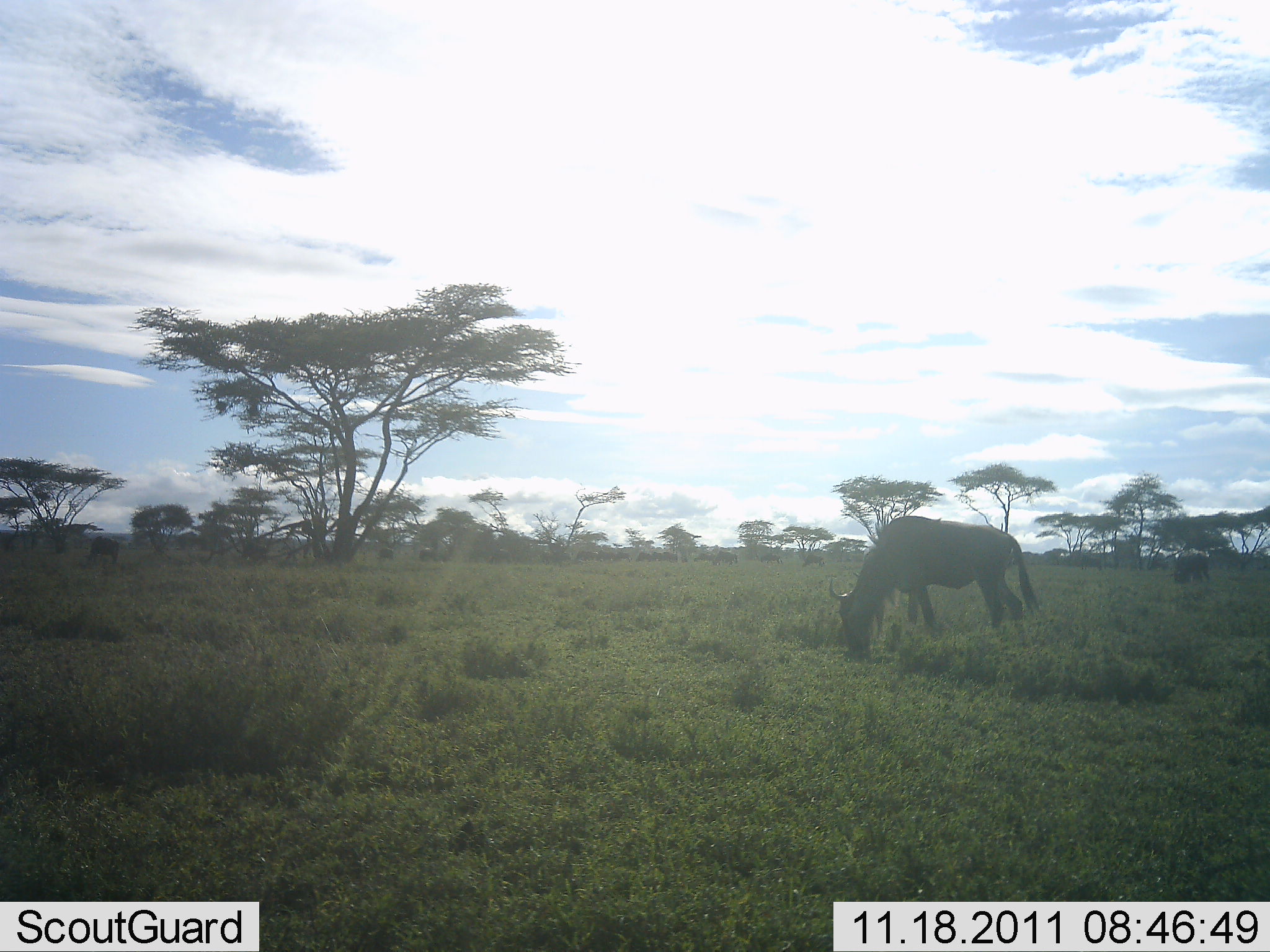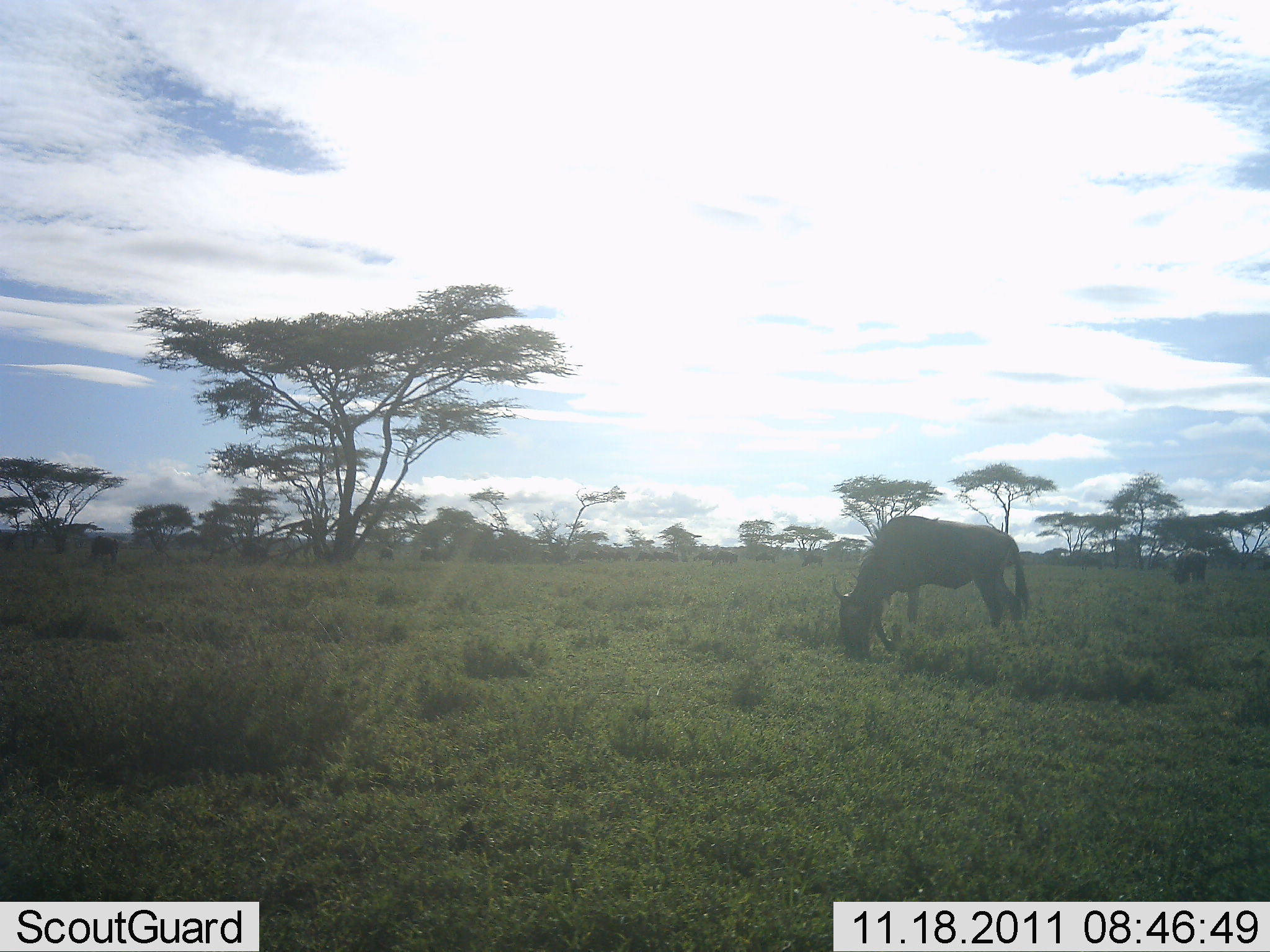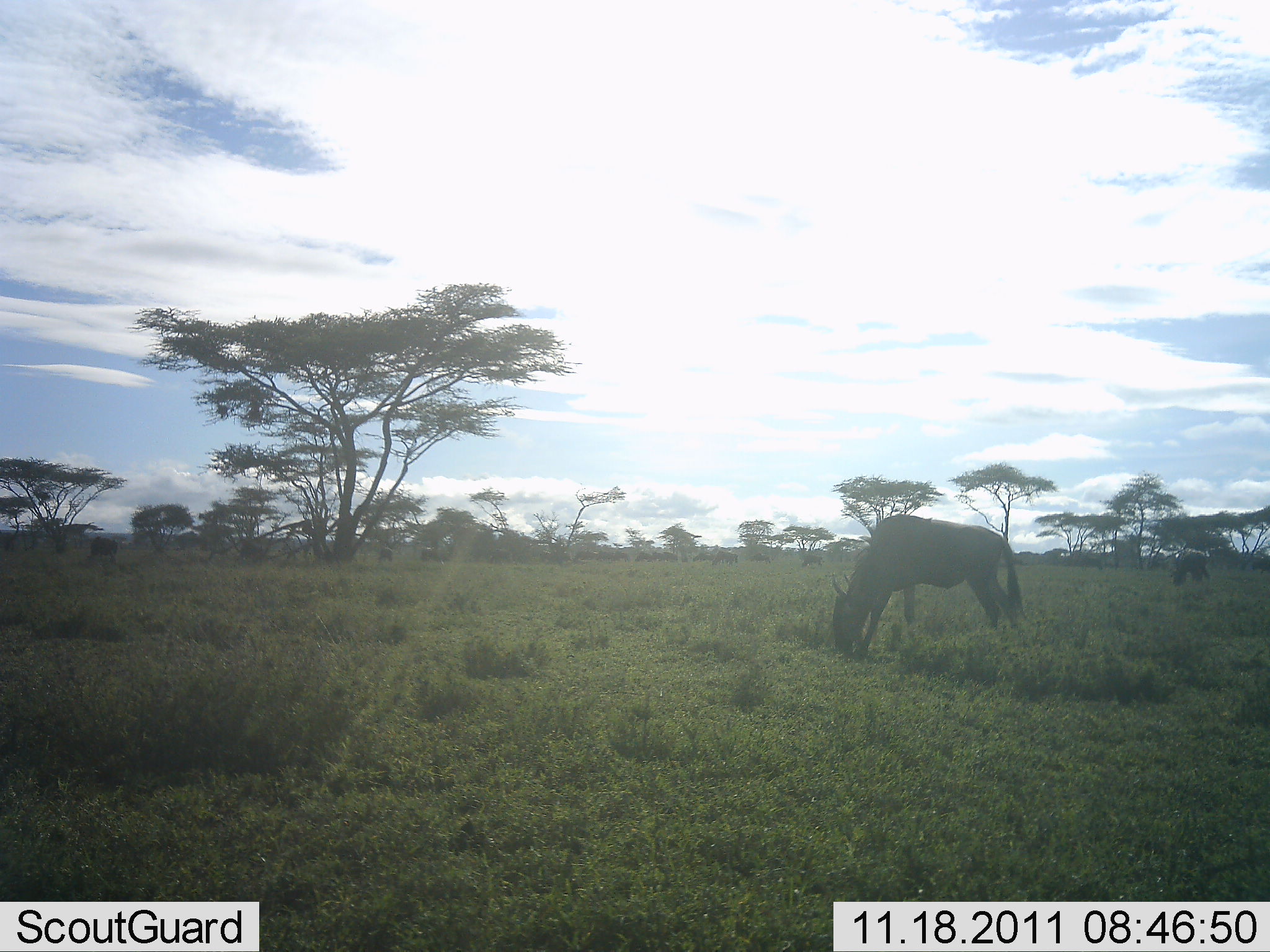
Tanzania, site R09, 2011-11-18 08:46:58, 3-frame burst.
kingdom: Animalia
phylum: Chordata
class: Mammalia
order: Artiodactyla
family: Bovidae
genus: Connochaetes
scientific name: Connochaetes taurinus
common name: blue wildebeest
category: wildebeest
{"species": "wildebeest (blue wildebeest) (Connochaetes taurinus)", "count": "2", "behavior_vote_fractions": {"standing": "7%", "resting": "0%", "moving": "0%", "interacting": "0%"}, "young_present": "0%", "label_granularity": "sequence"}